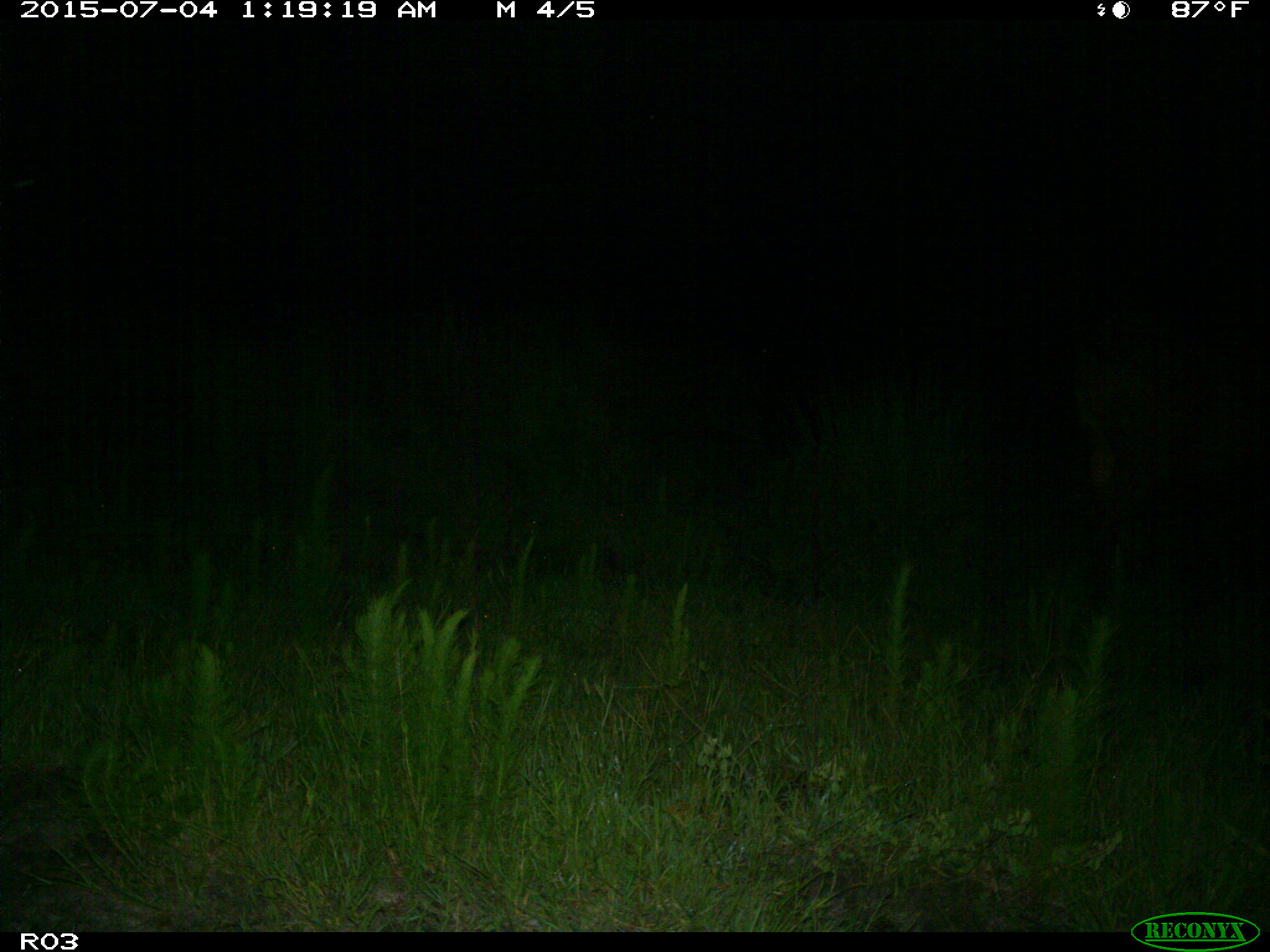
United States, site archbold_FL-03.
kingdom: Animalia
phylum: Chordata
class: Mammalia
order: Artiodactyla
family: Bovidae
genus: Bos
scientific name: Bos taurus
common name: domestic cow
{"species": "Bos taurus (domestic cow)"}